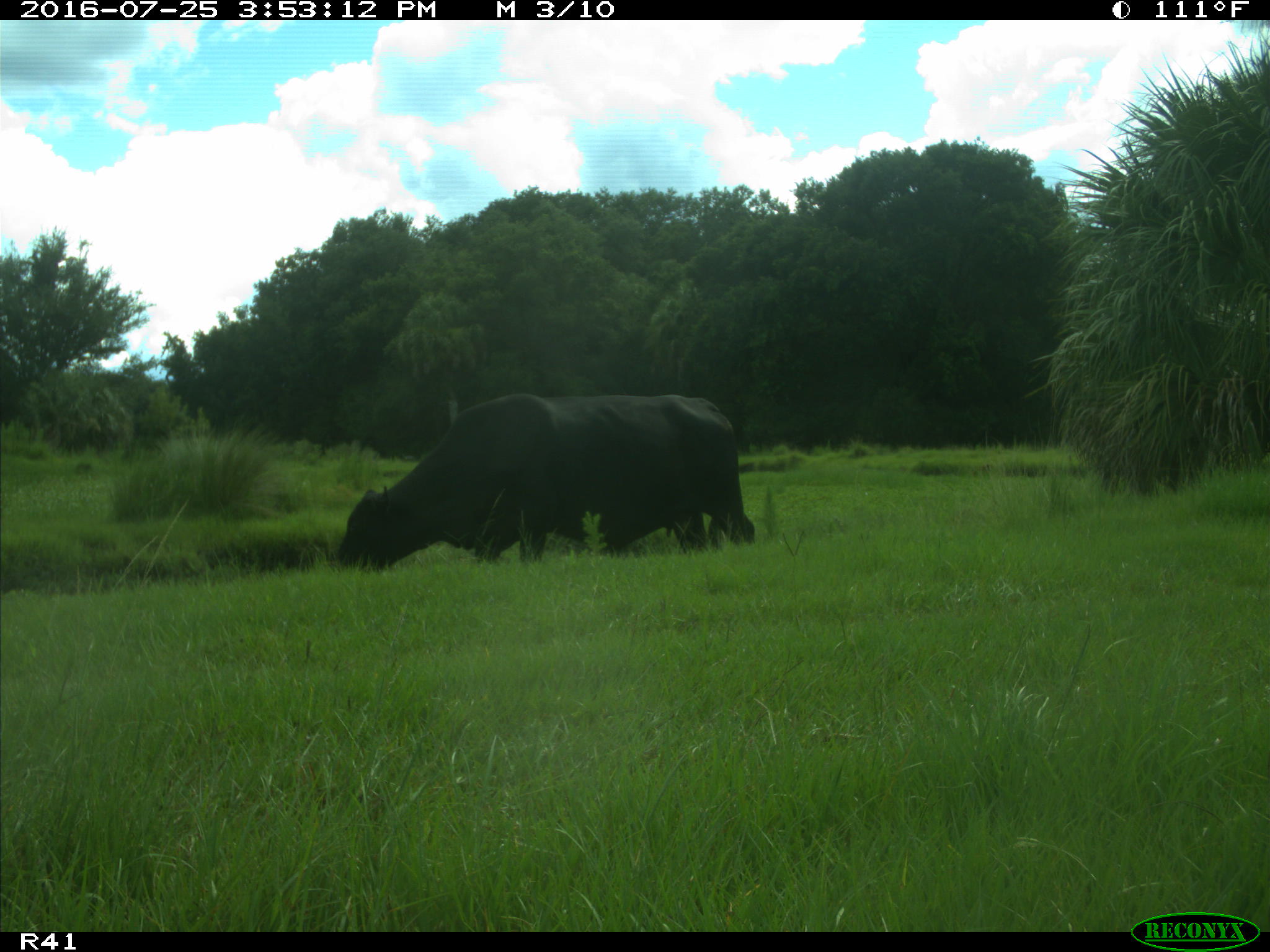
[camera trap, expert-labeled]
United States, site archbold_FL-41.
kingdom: Animalia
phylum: Chordata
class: Mammalia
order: Artiodactyla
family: Bovidae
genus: Bos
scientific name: Bos taurus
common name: domestic cow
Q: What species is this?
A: Bos taurus (domestic cow).